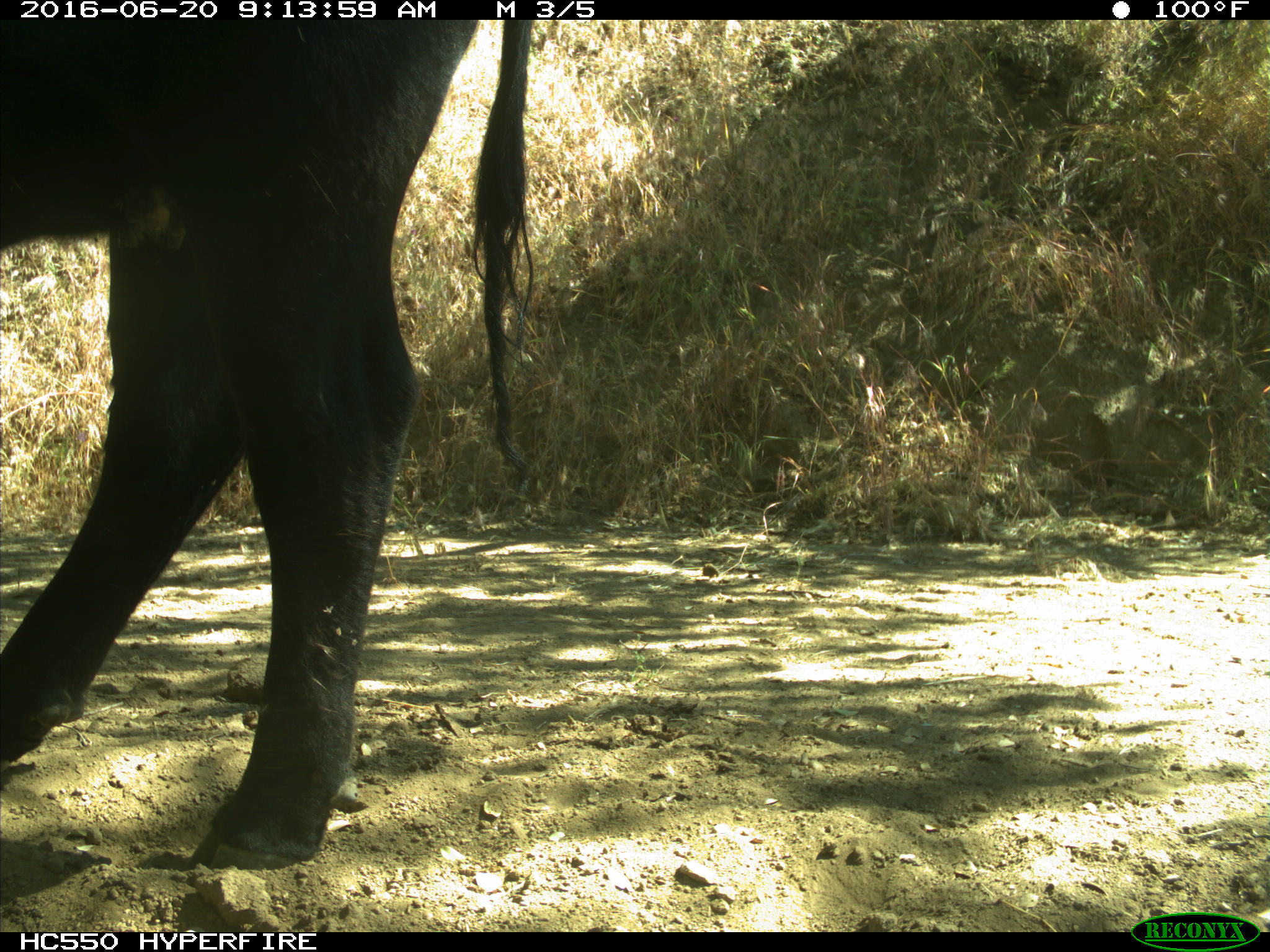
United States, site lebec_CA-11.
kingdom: Animalia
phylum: Chordata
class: Mammalia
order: Artiodactyla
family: Bovidae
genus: Bos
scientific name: Bos taurus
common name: domestic cow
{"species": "Bos taurus (domestic cow)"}